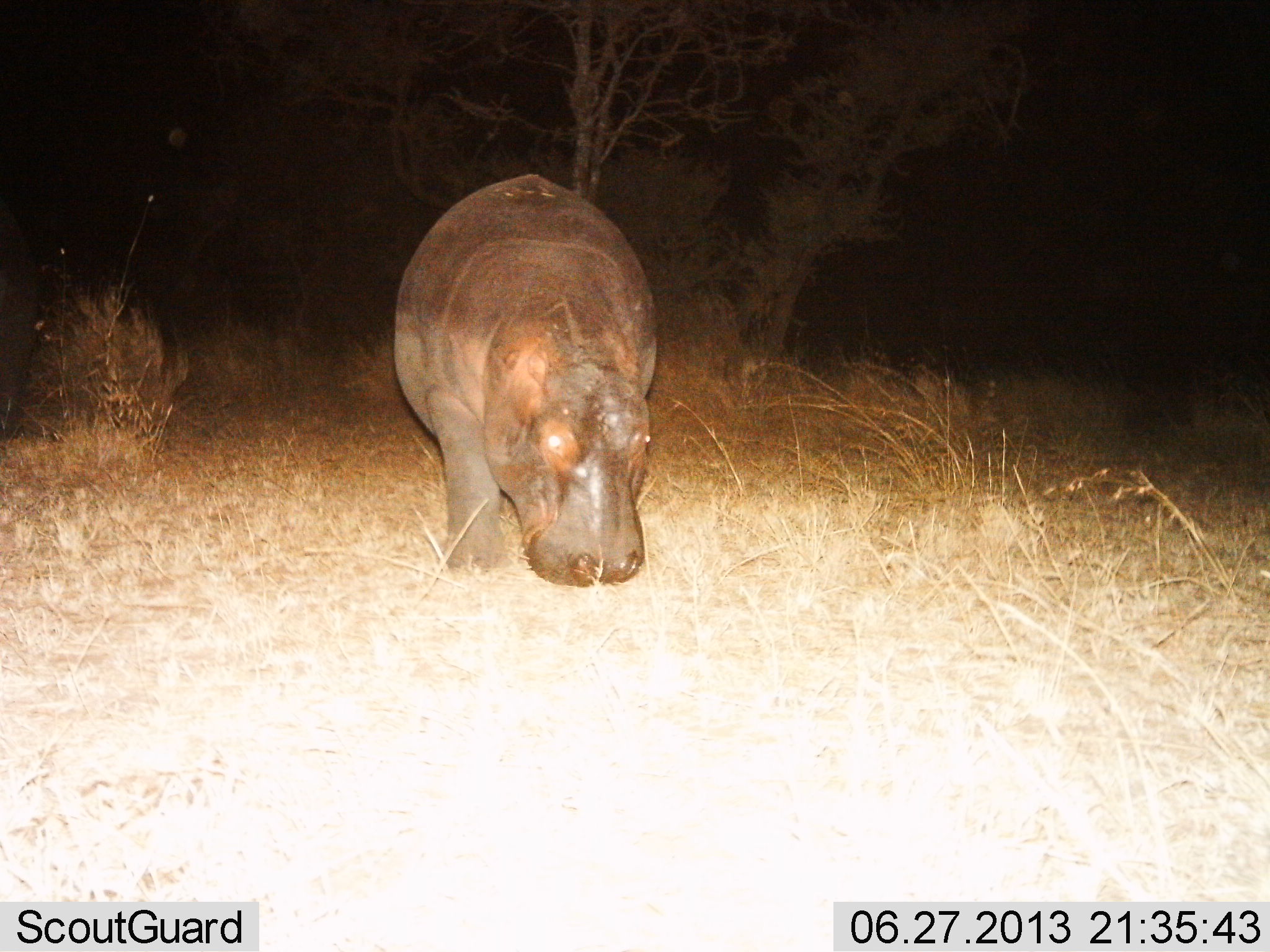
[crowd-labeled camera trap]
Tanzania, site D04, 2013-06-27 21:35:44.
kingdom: Animalia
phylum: Chordata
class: Mammalia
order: Artiodactyla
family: Hippopotamidae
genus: Hippopotamus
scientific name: Hippopotamus amphibius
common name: hippopotamus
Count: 1.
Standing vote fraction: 40%.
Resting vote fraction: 0%.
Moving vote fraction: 30%.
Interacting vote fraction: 0%.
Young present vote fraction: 10%.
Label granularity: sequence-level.